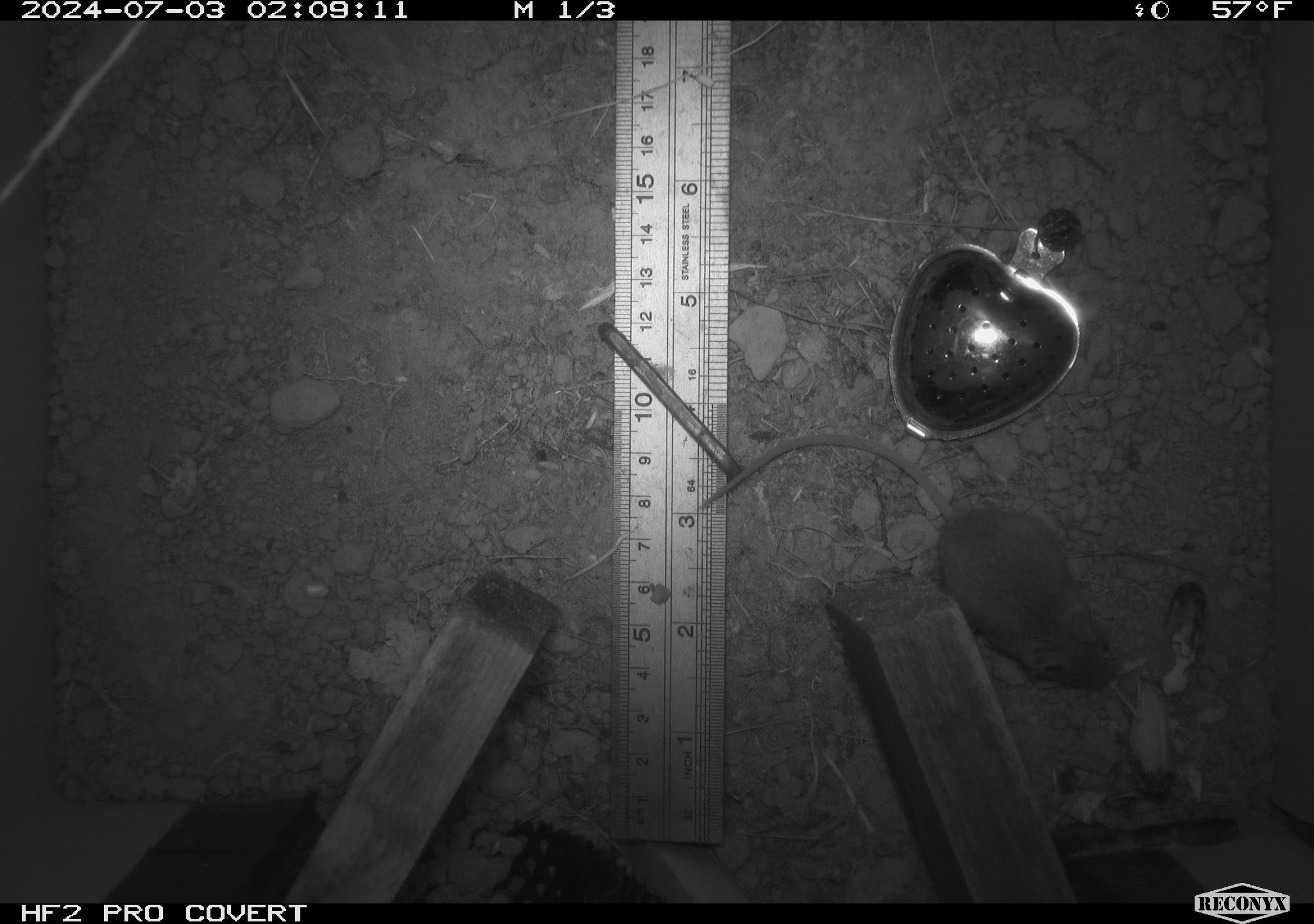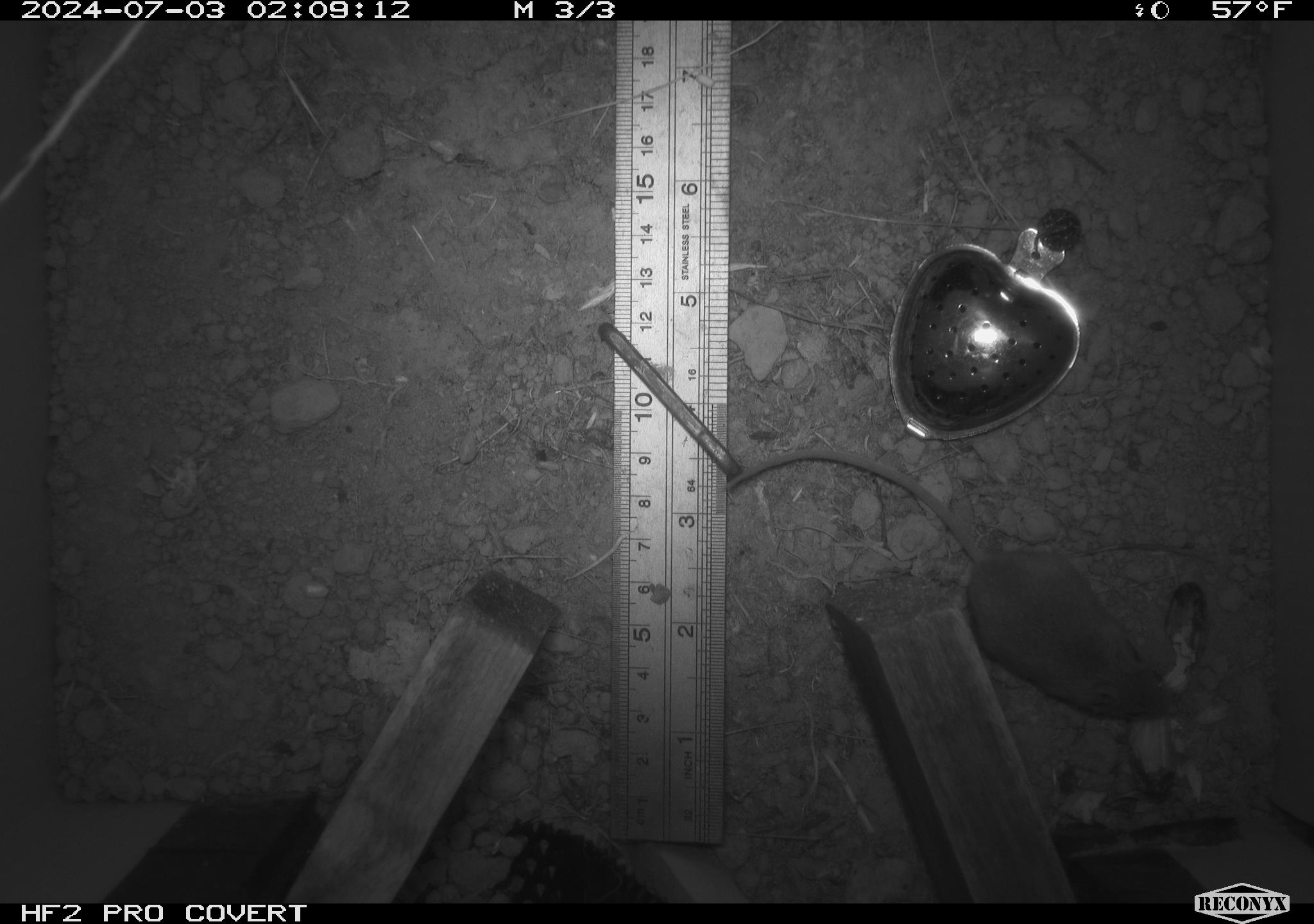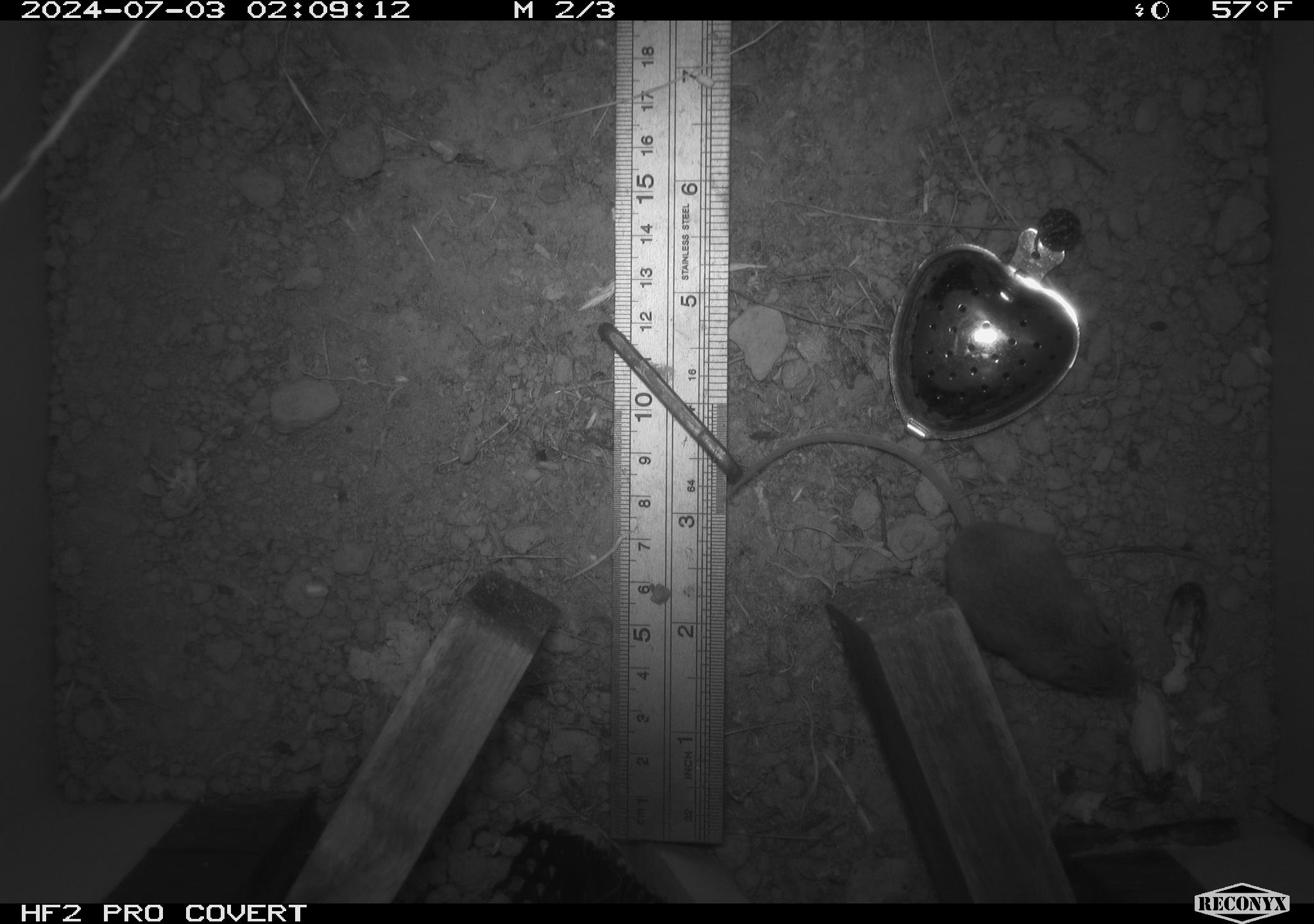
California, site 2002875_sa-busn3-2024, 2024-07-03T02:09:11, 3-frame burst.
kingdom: Animalia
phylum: Chordata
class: Mammalia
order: Rodentia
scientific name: Rodentia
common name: mouse species